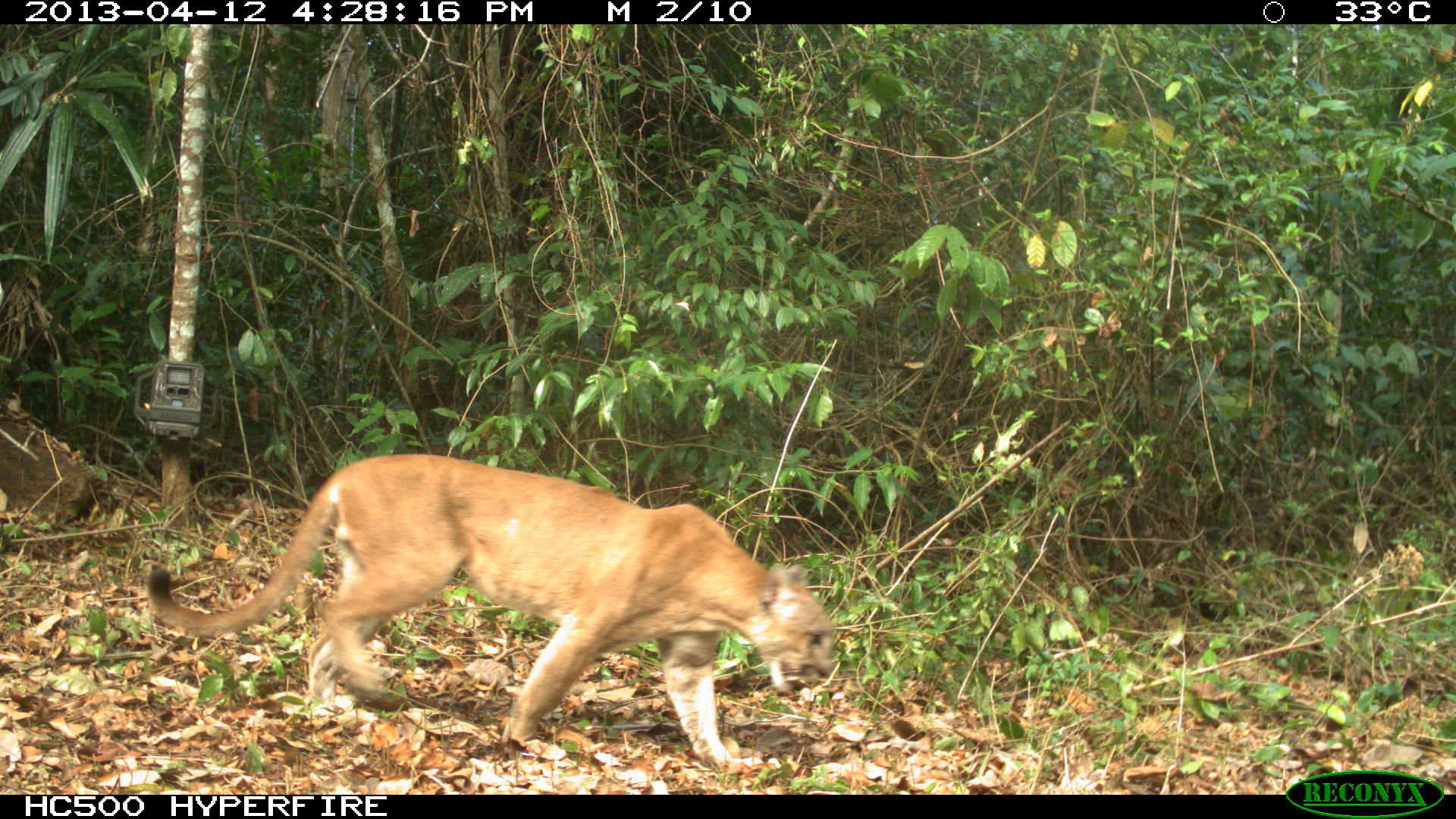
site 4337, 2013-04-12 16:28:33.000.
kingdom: Animalia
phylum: Chordata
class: Mammalia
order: Carnivora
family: Felidae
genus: Puma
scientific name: Puma concolor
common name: mountain lion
Puma concolor (mountain lion), count 1, sex male.